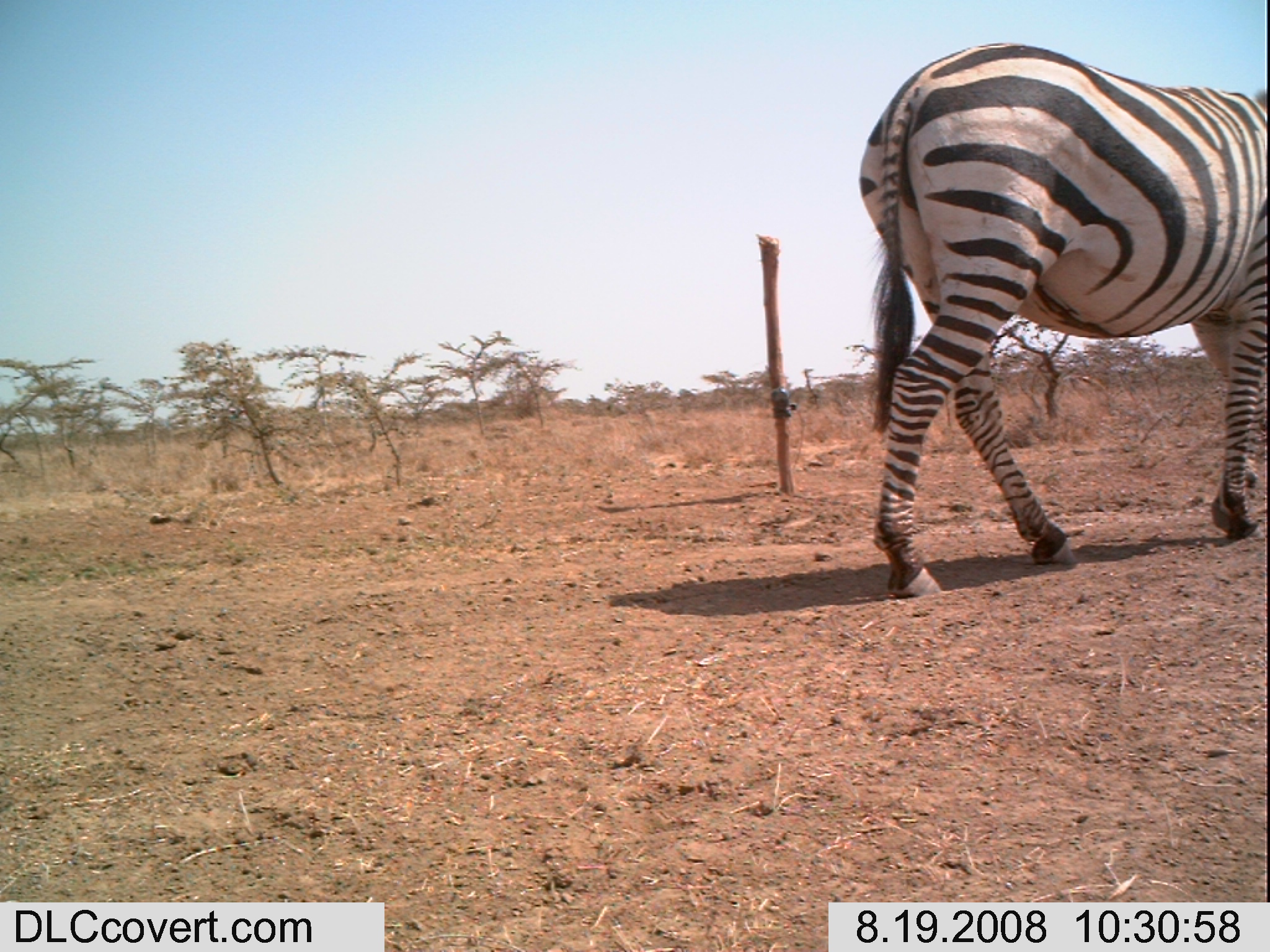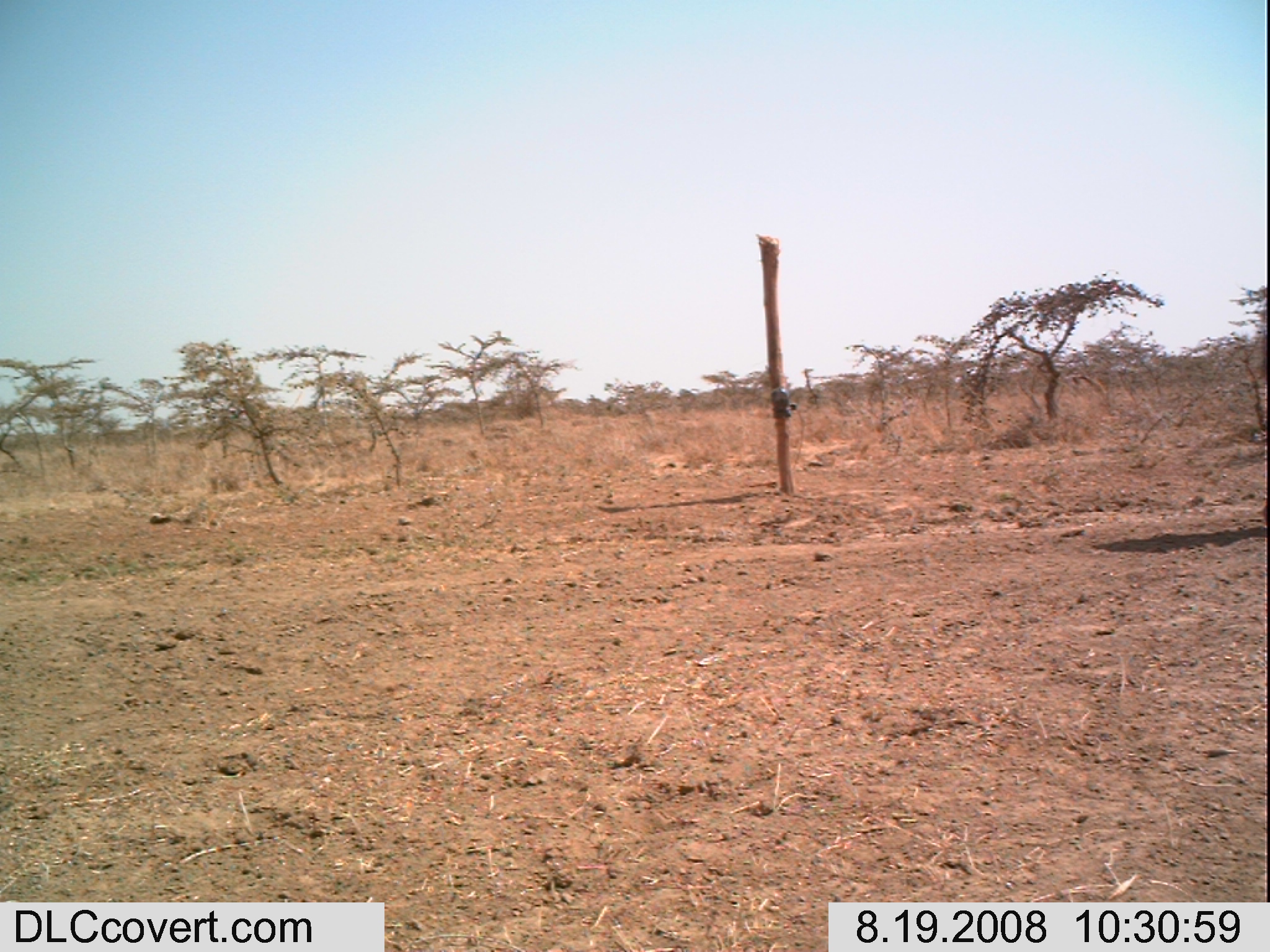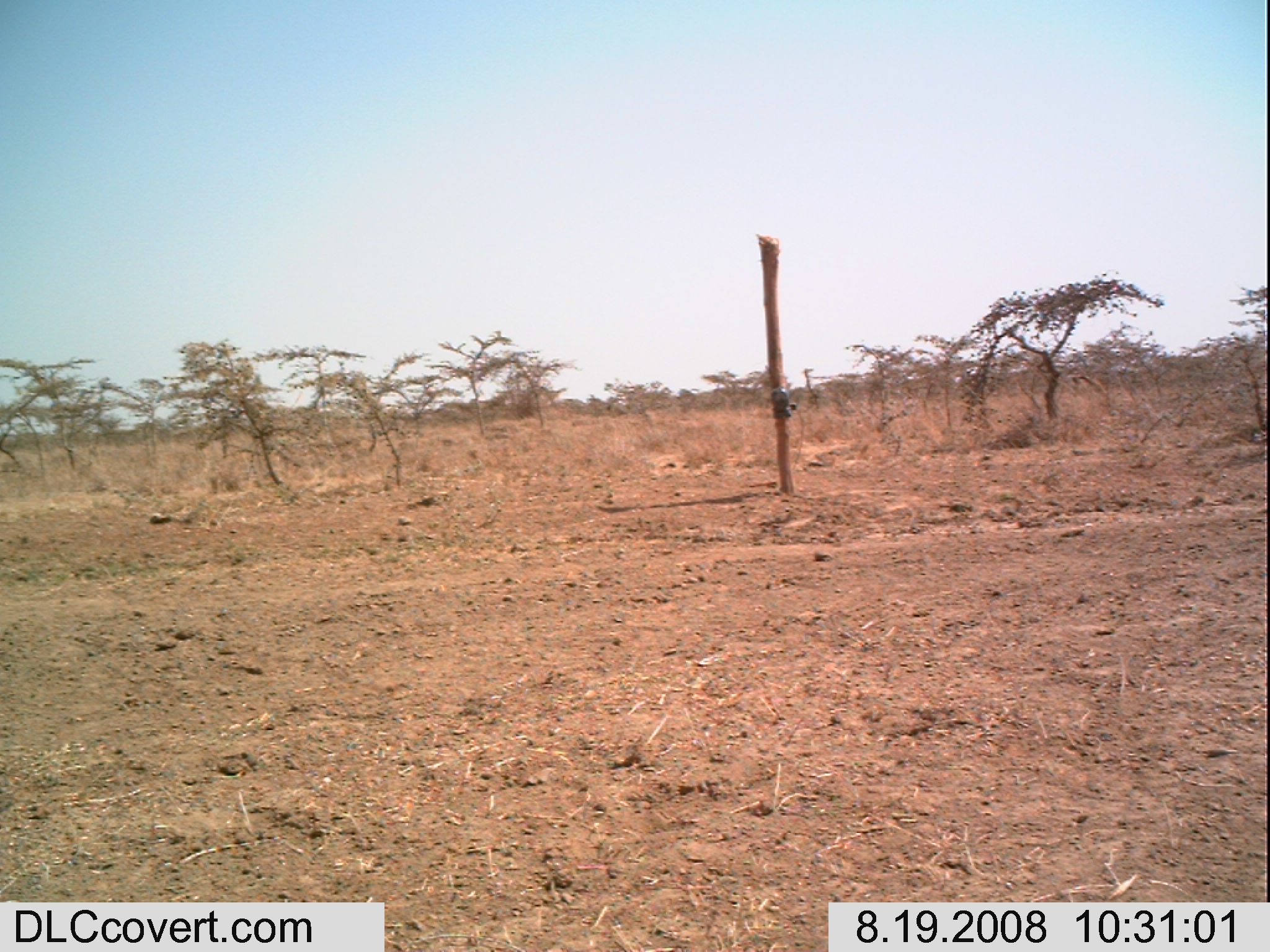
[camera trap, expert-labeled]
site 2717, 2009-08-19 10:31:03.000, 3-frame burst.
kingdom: Animalia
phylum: Chordata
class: Mammalia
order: Artiodactyla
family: Bovidae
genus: Nanger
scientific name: Nanger granti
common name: grant's gazelle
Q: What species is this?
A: Nanger granti (grant's gazelle).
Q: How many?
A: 1.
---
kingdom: Animalia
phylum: Chordata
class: Mammalia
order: Perissodactyla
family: Equidae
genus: Equus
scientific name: Equus quagga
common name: plains zebra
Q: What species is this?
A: Equus quagga (plains zebra).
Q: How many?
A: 1.